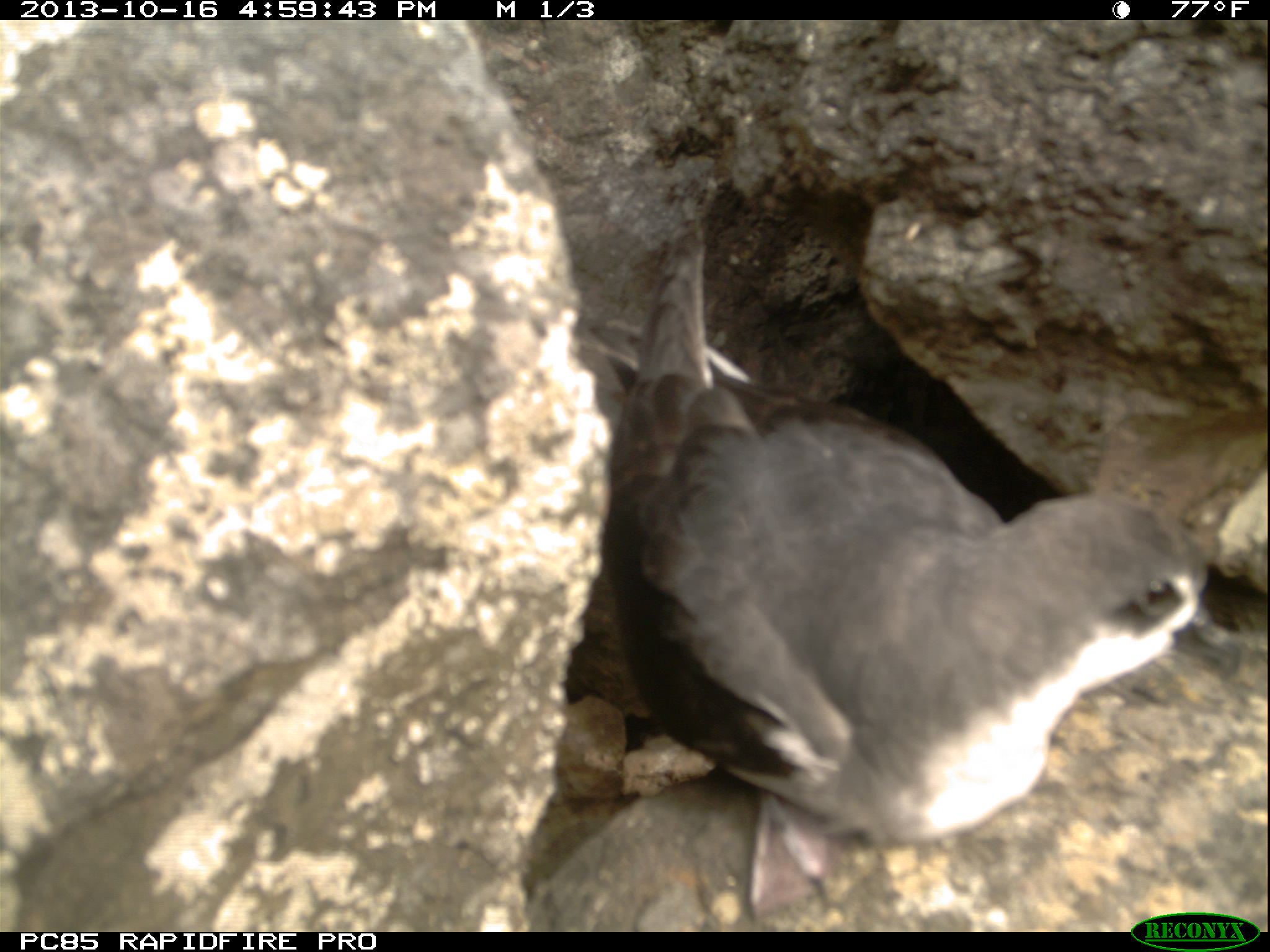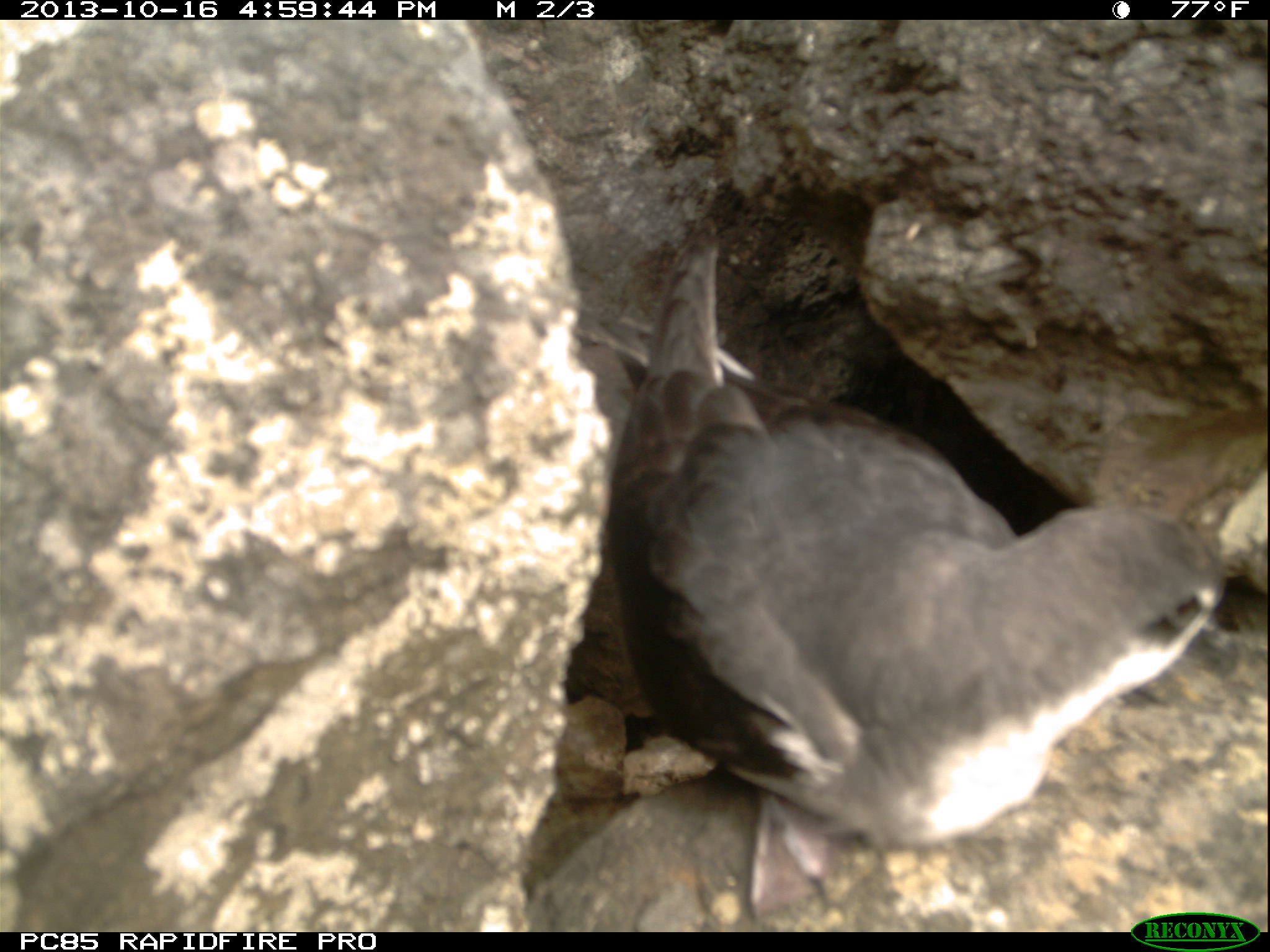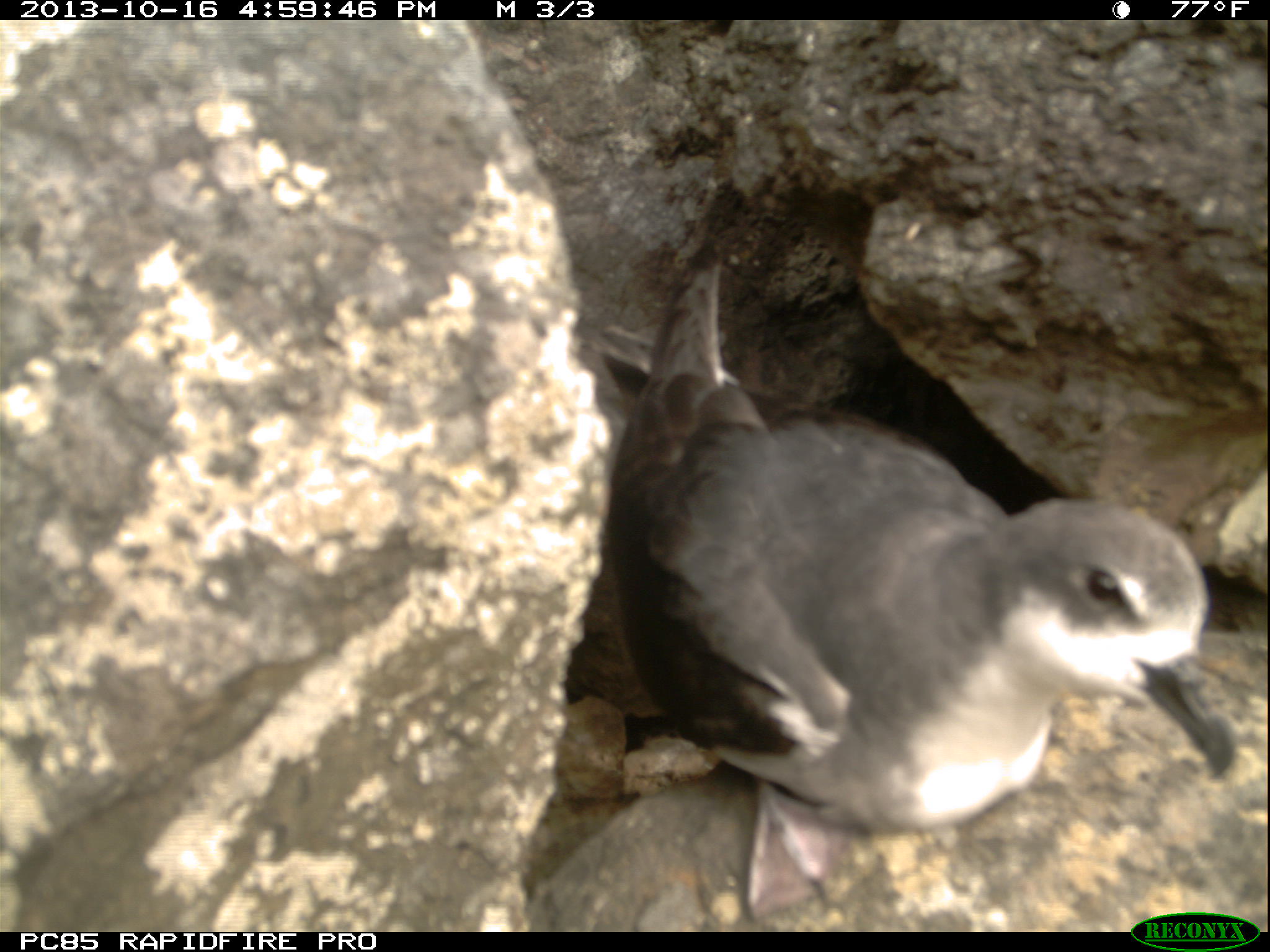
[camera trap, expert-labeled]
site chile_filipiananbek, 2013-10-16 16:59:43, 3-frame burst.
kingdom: Animalia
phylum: Chordata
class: Aves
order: Procellariiformes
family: Procellariidae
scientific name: Procellariidae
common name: petrel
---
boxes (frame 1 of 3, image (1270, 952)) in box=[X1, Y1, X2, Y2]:
petrel: box=[531, 231, 1222, 945]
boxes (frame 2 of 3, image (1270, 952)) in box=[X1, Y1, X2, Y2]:
petrel: box=[528, 222, 1249, 926]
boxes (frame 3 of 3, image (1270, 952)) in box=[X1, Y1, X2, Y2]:
petrel: box=[527, 255, 1243, 925]